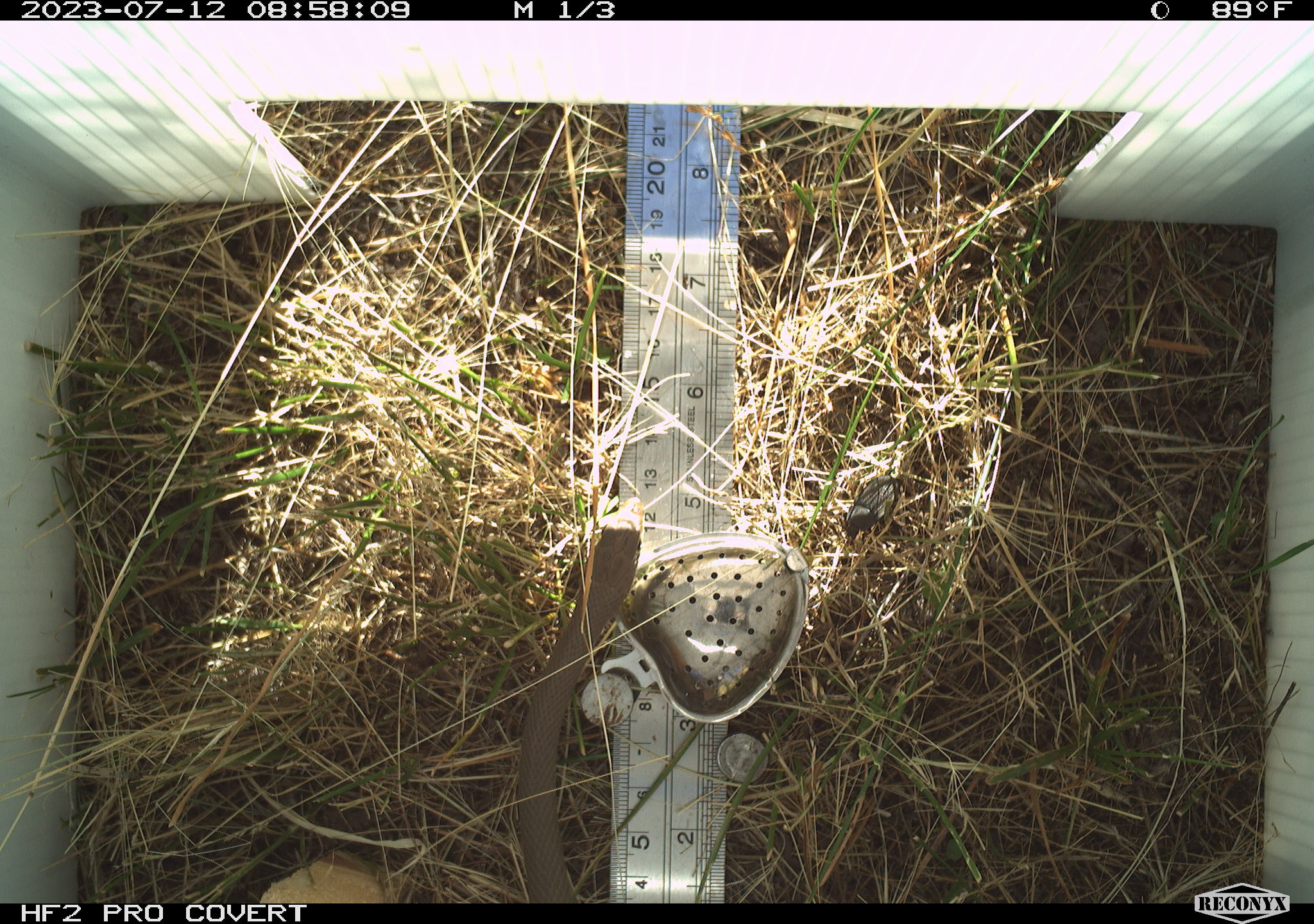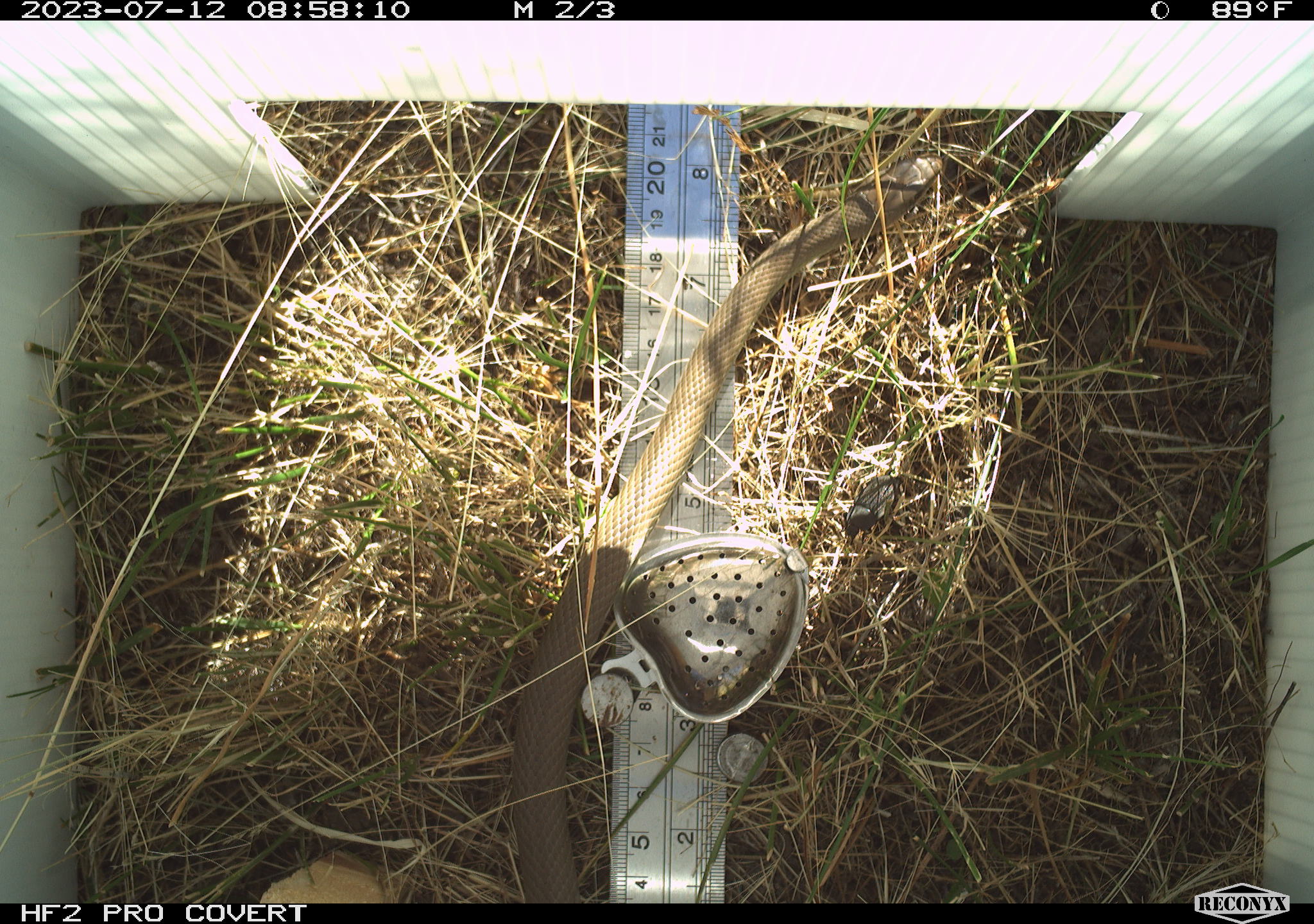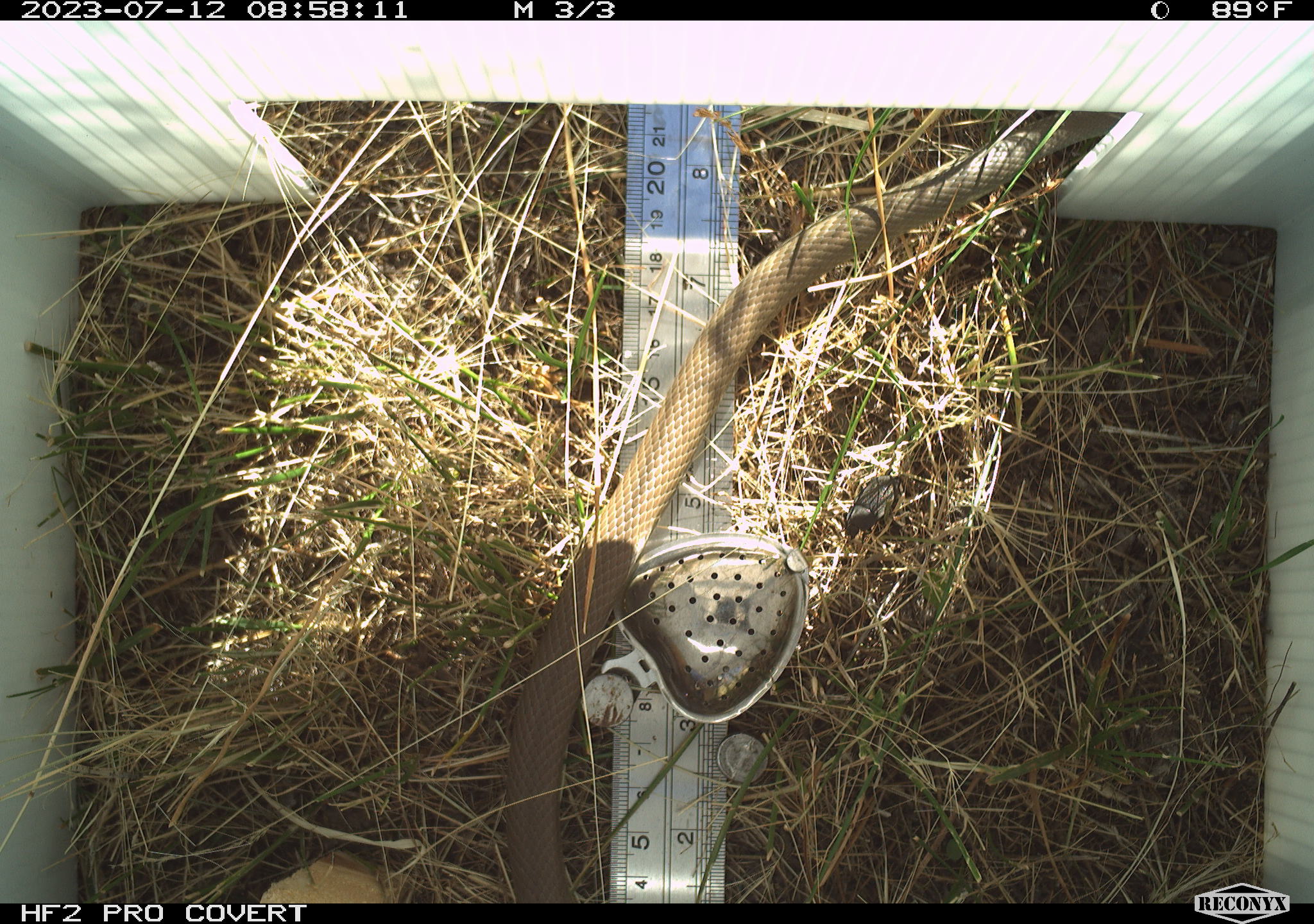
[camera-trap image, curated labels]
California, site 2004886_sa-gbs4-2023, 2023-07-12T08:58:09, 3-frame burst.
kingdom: Animalia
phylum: Chordata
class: Reptilia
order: Squamata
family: Colubridae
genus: Coluber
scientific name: Coluber constrictor mormon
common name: western yellow-bellied racer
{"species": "western yellow-bellied racer (Coluber constrictor mormon)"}